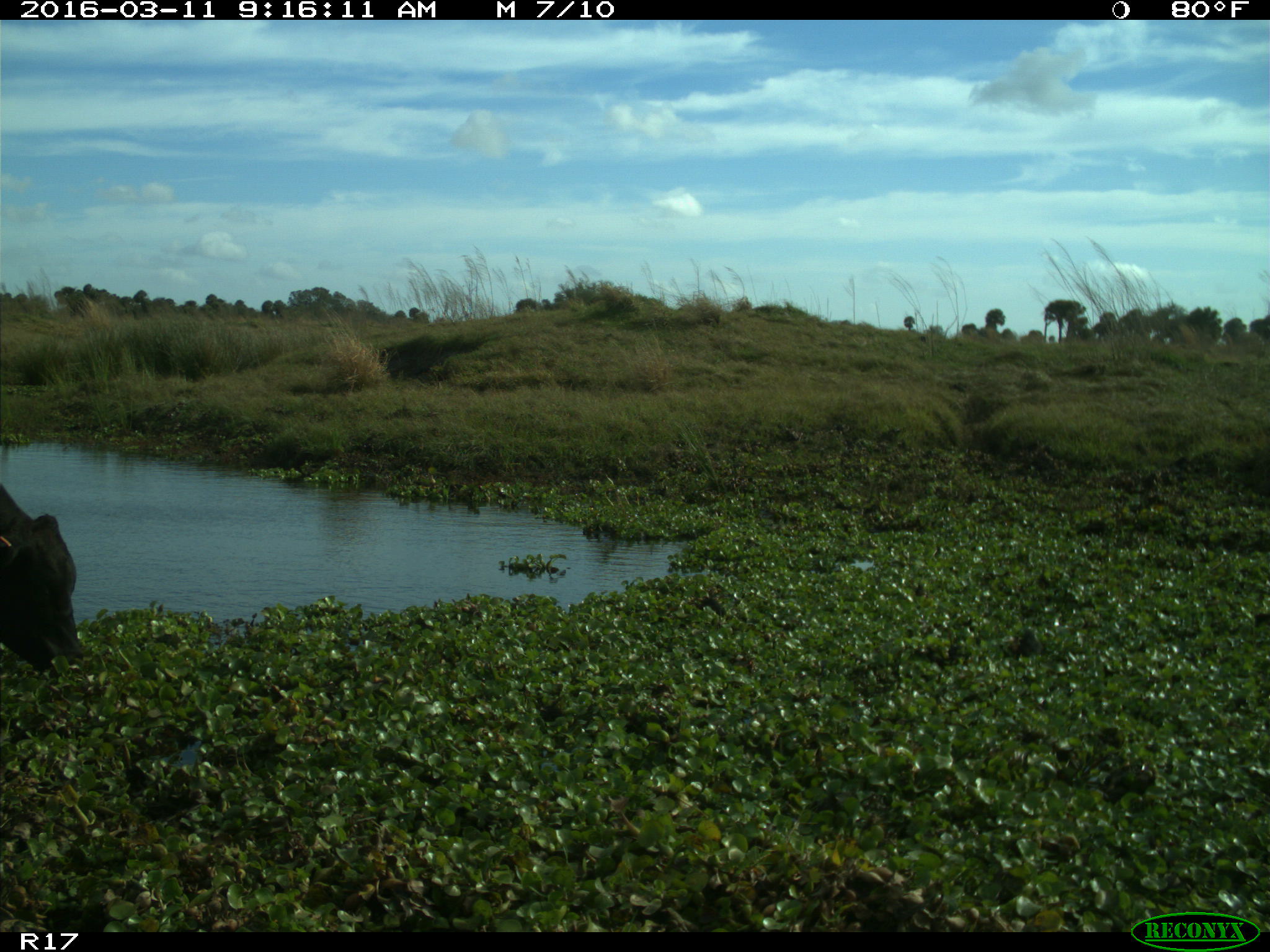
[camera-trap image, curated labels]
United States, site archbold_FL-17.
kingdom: Animalia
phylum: Chordata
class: Mammalia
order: Artiodactyla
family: Bovidae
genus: Bos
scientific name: Bos taurus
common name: domestic cow